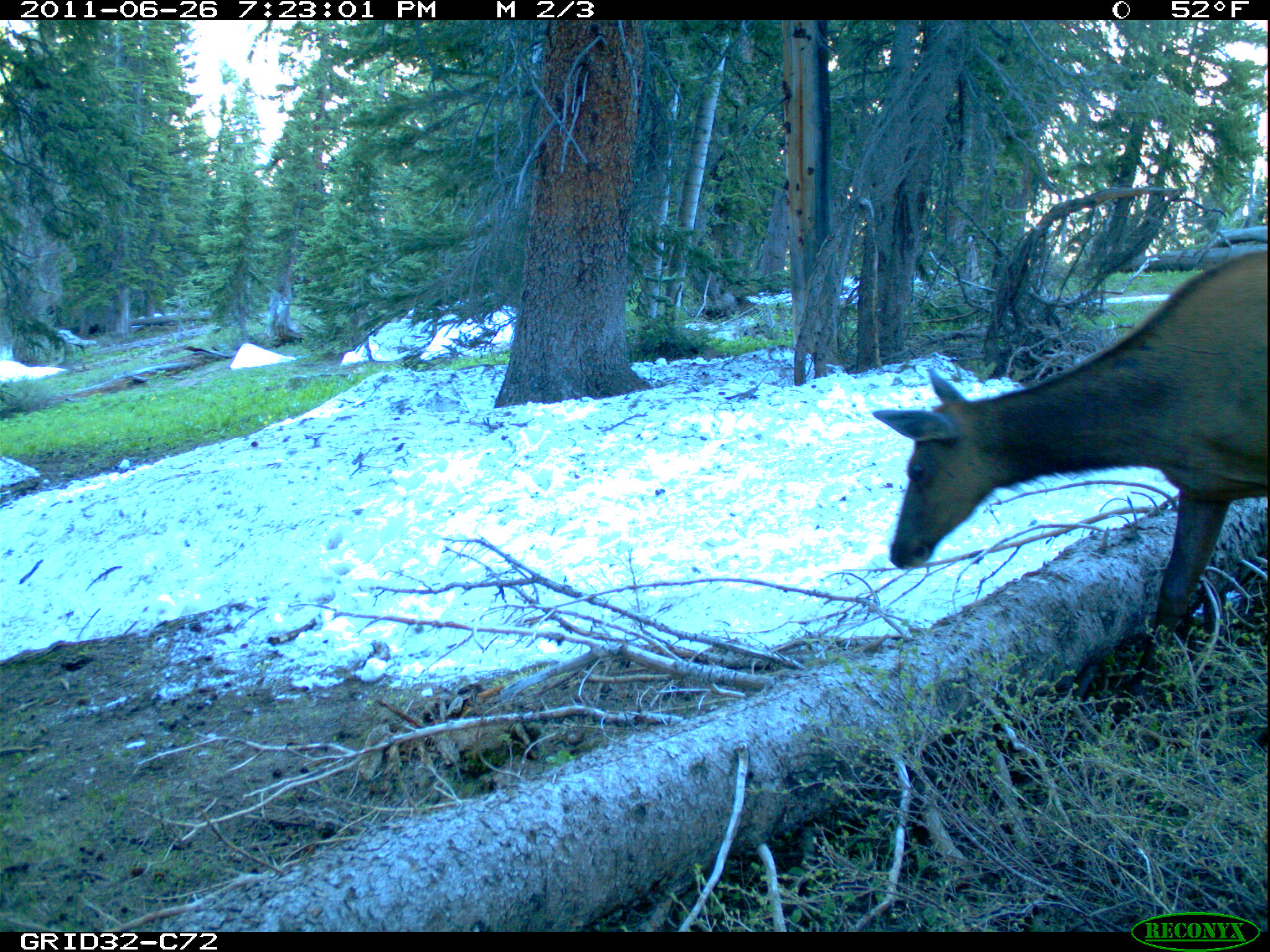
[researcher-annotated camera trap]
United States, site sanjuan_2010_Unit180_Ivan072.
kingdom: Animalia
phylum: Chordata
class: Mammalia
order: Artiodactyla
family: Cervidae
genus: Cervus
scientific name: Cervus elaphus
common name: red deer